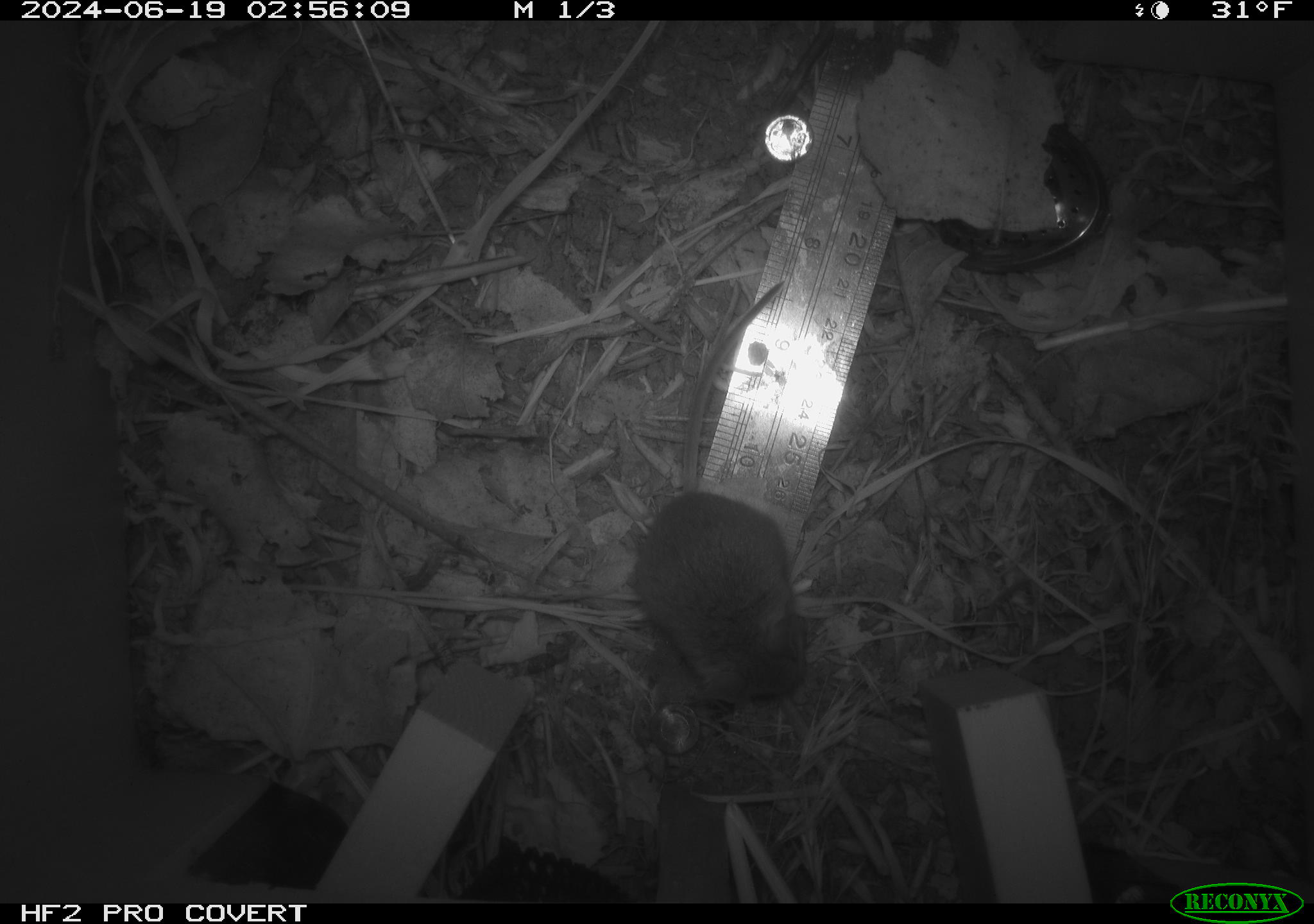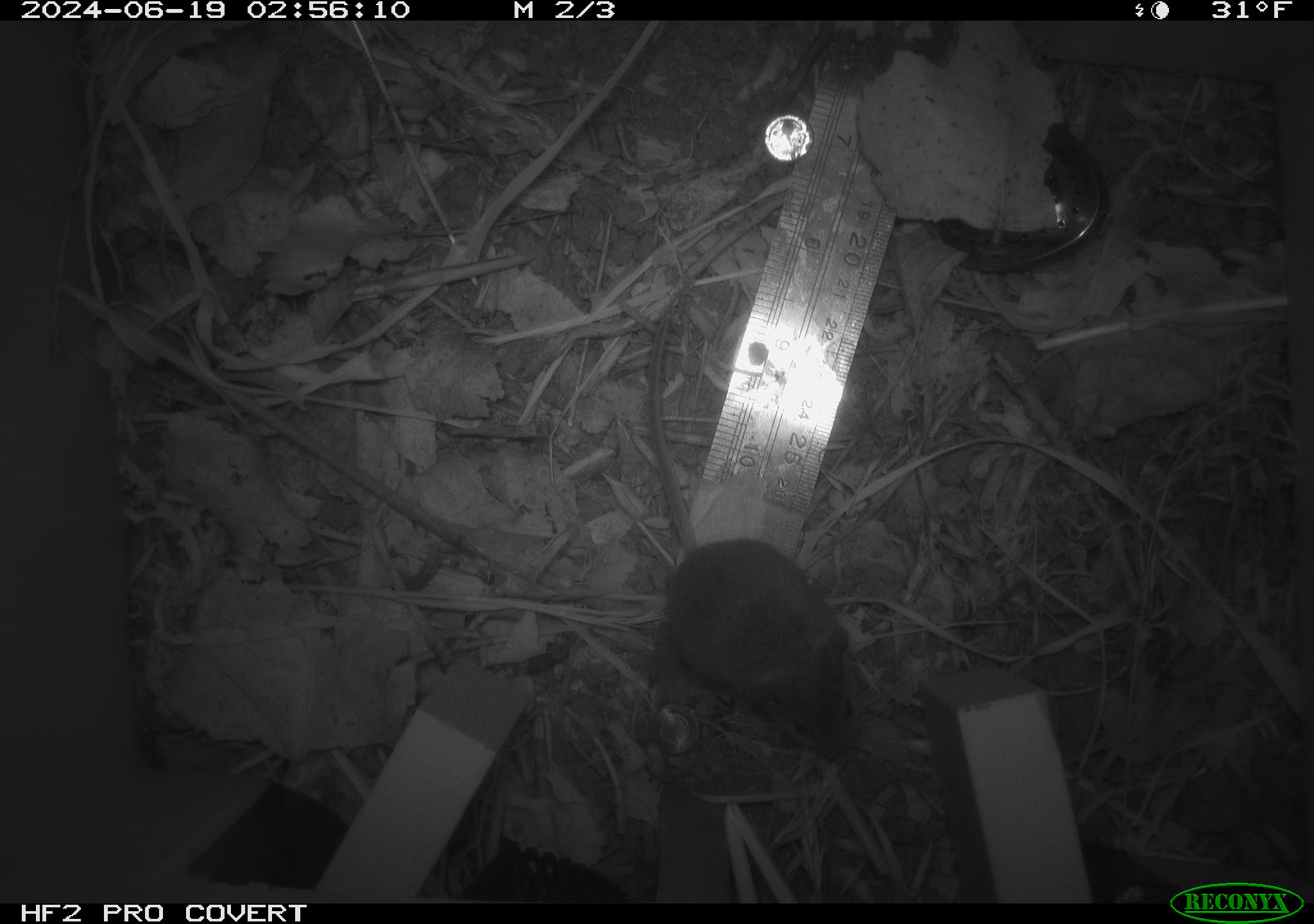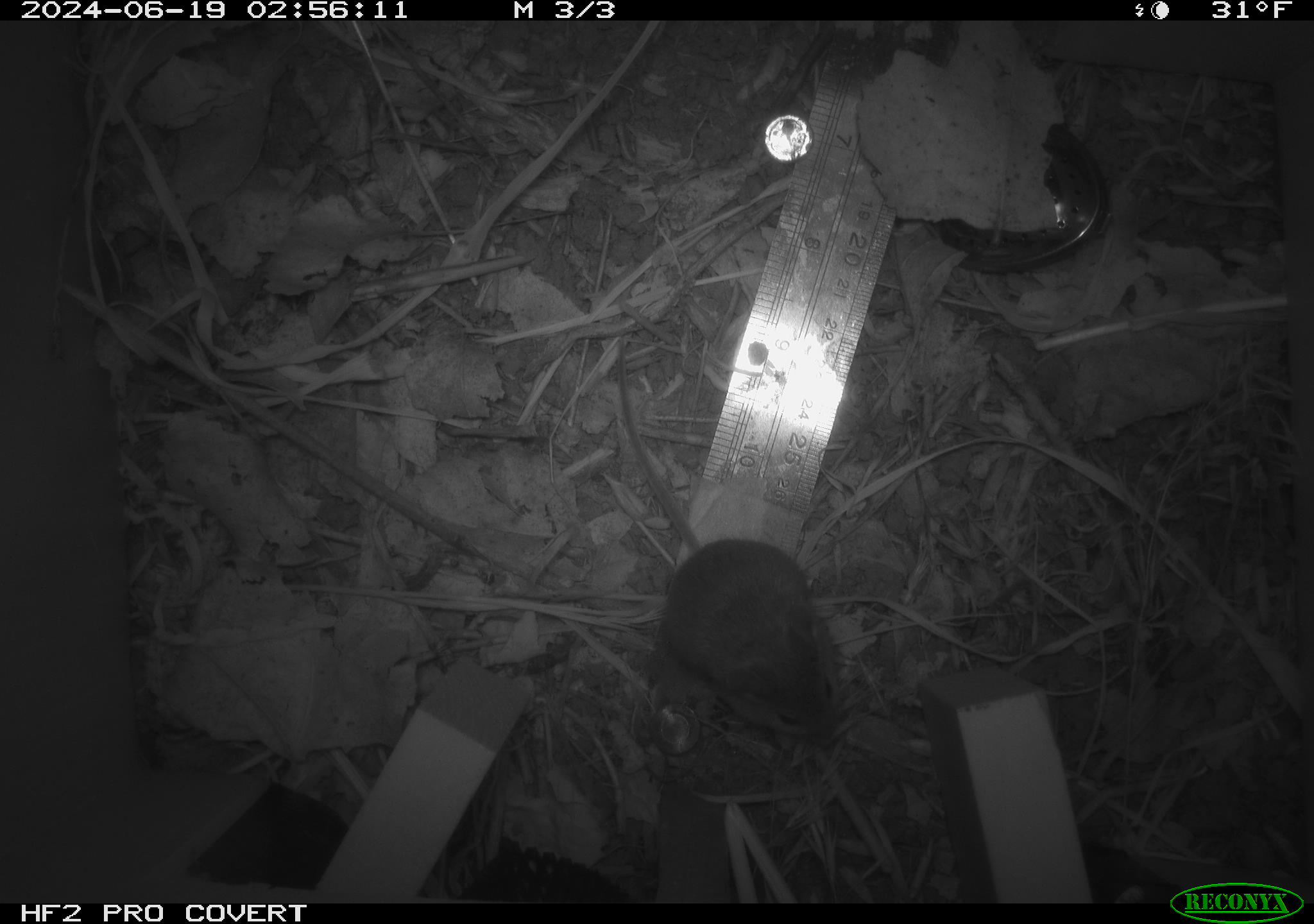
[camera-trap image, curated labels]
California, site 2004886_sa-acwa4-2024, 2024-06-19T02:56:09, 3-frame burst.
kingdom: Animalia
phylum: Chordata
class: Mammalia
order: Rodentia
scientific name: Rodentia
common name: mouse species